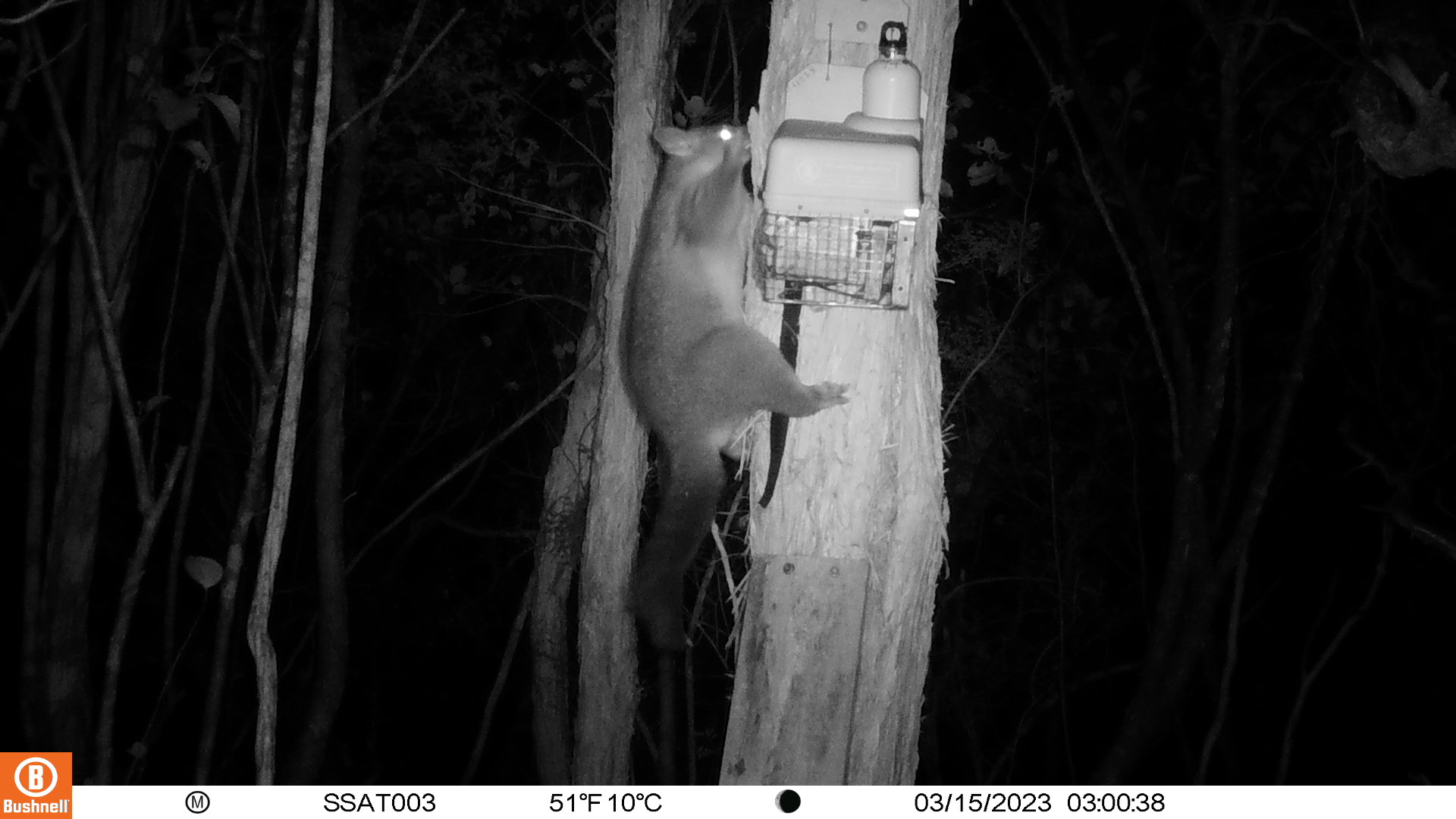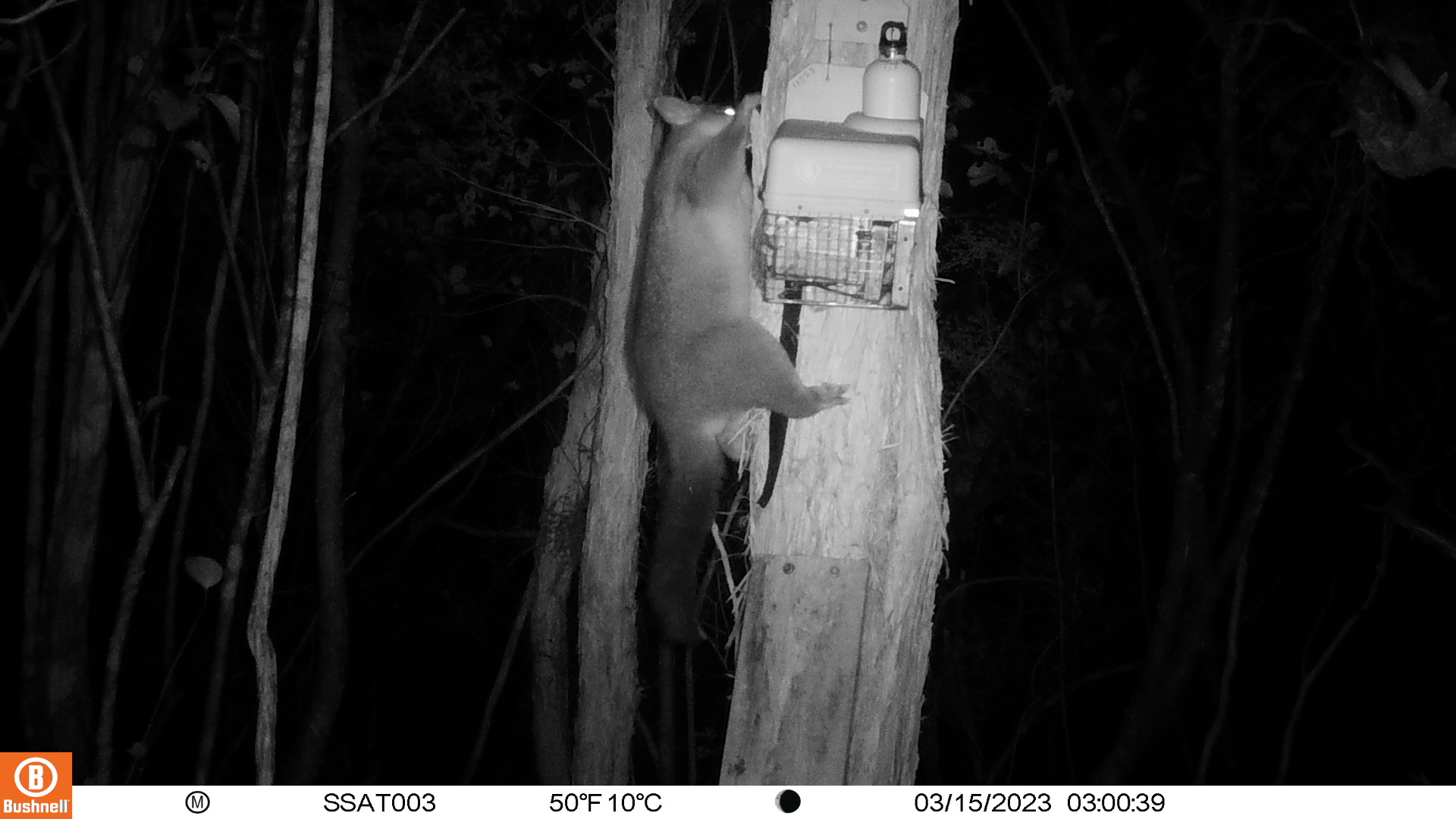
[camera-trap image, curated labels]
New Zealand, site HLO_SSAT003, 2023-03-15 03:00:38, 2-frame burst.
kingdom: Animalia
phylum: Chordata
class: Mammalia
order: Diprotodontia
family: Phalangeridae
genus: Trichosurus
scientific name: Trichosurus vulpecula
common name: common brushtail possum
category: possum